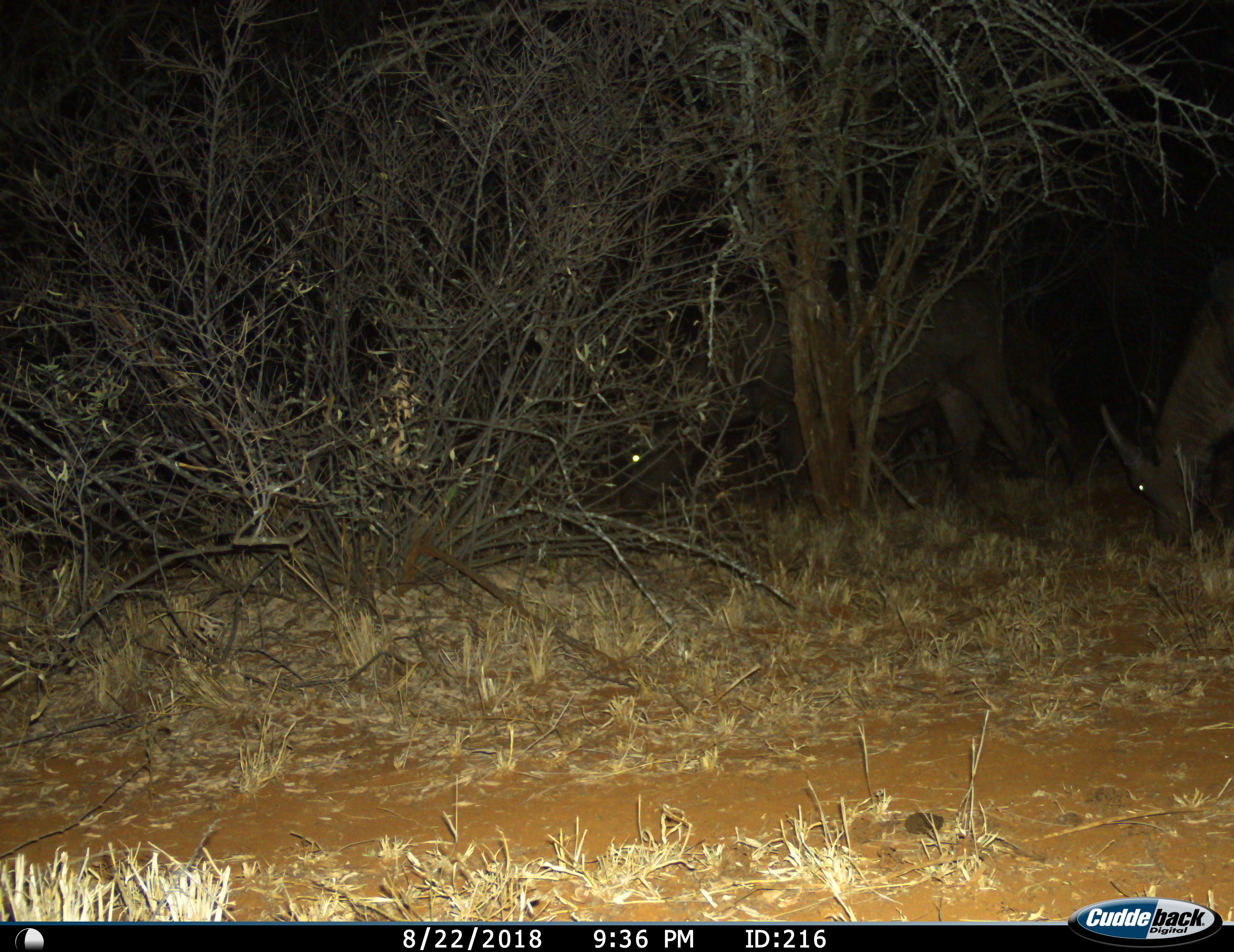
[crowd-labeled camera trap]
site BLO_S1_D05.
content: unidentified animal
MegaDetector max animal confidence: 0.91